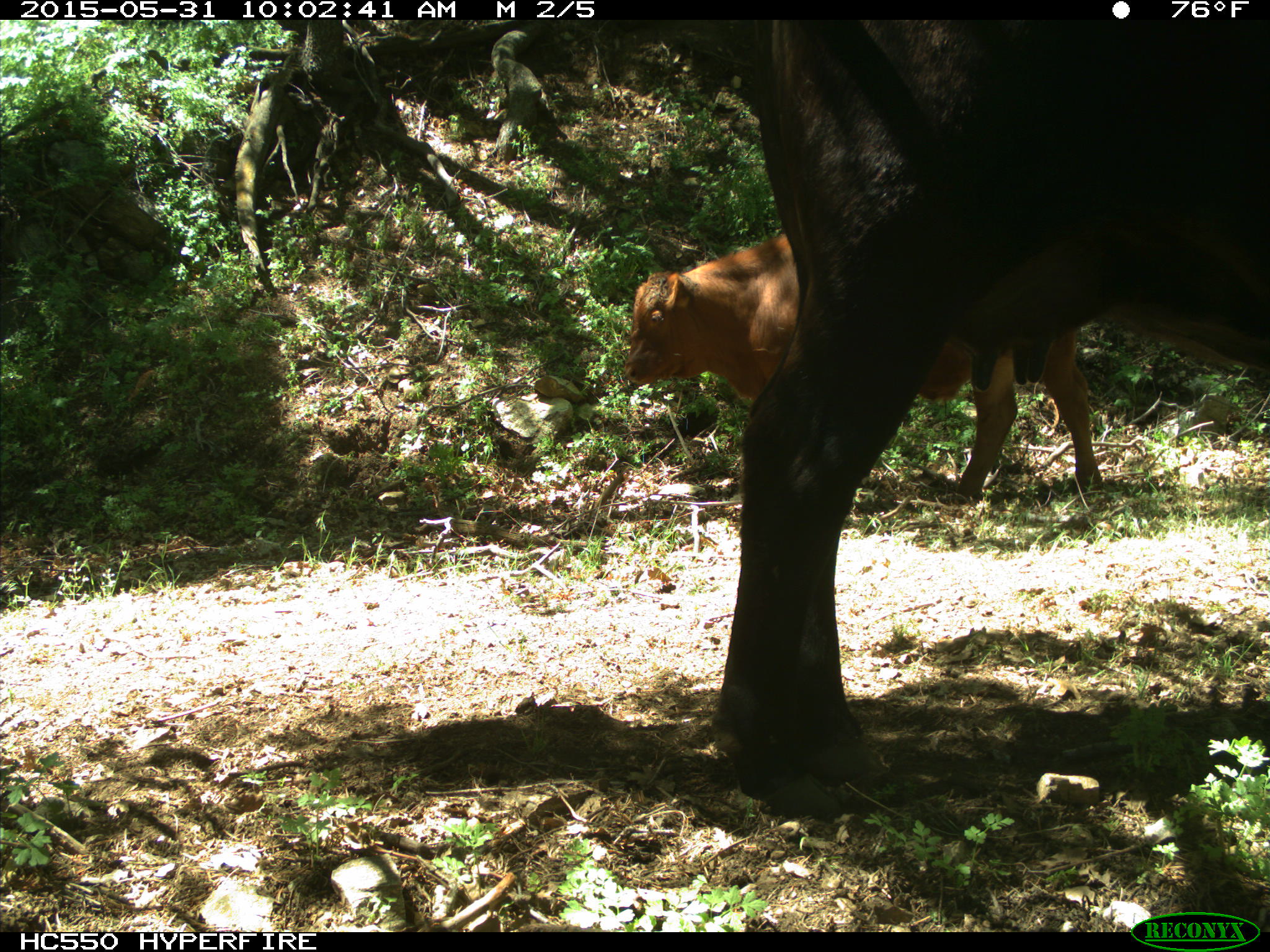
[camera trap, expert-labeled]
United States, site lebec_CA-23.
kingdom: Animalia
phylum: Chordata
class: Mammalia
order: Artiodactyla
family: Bovidae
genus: Bos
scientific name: Bos taurus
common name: domestic cow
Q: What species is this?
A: Bos taurus (domestic cow).